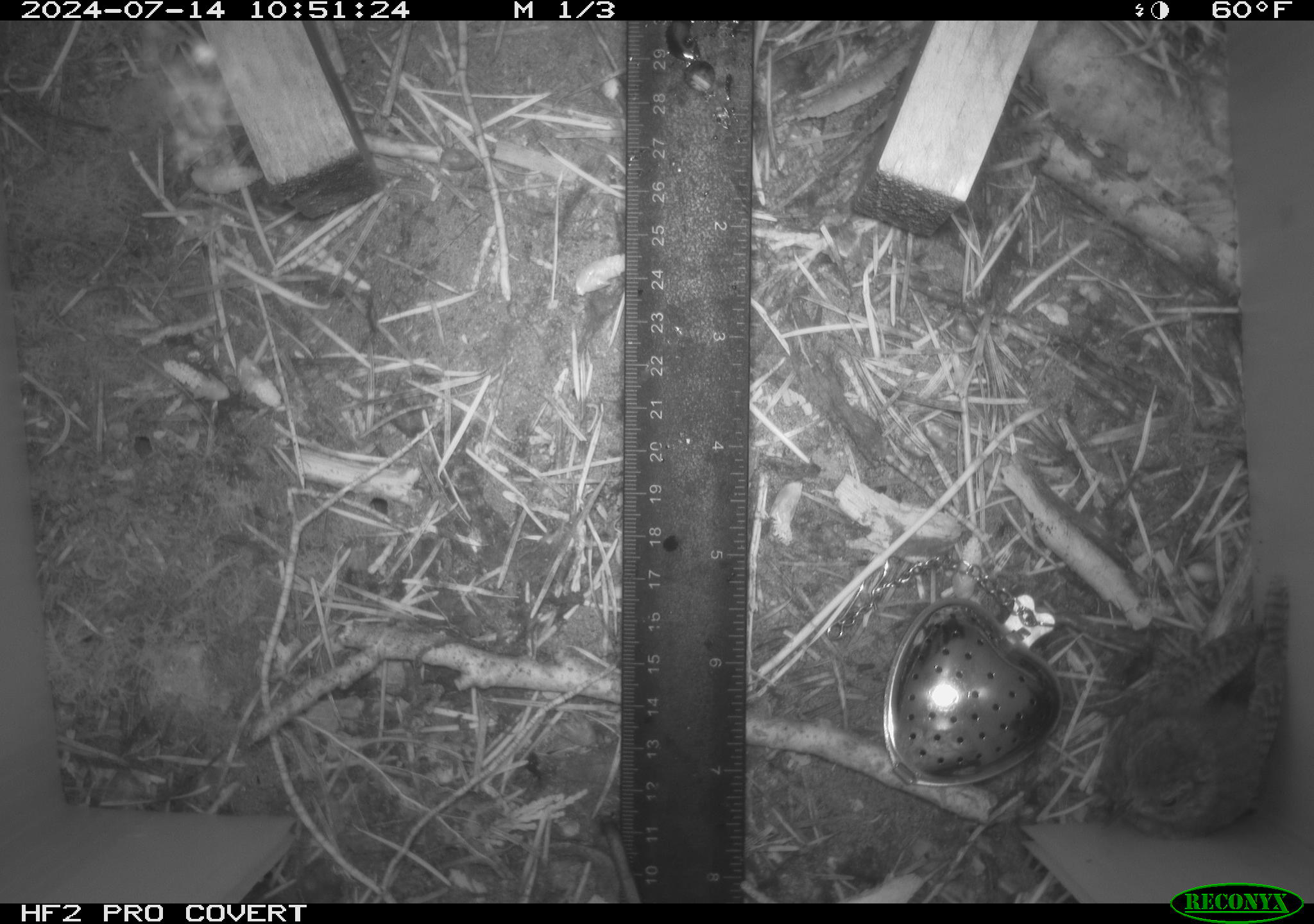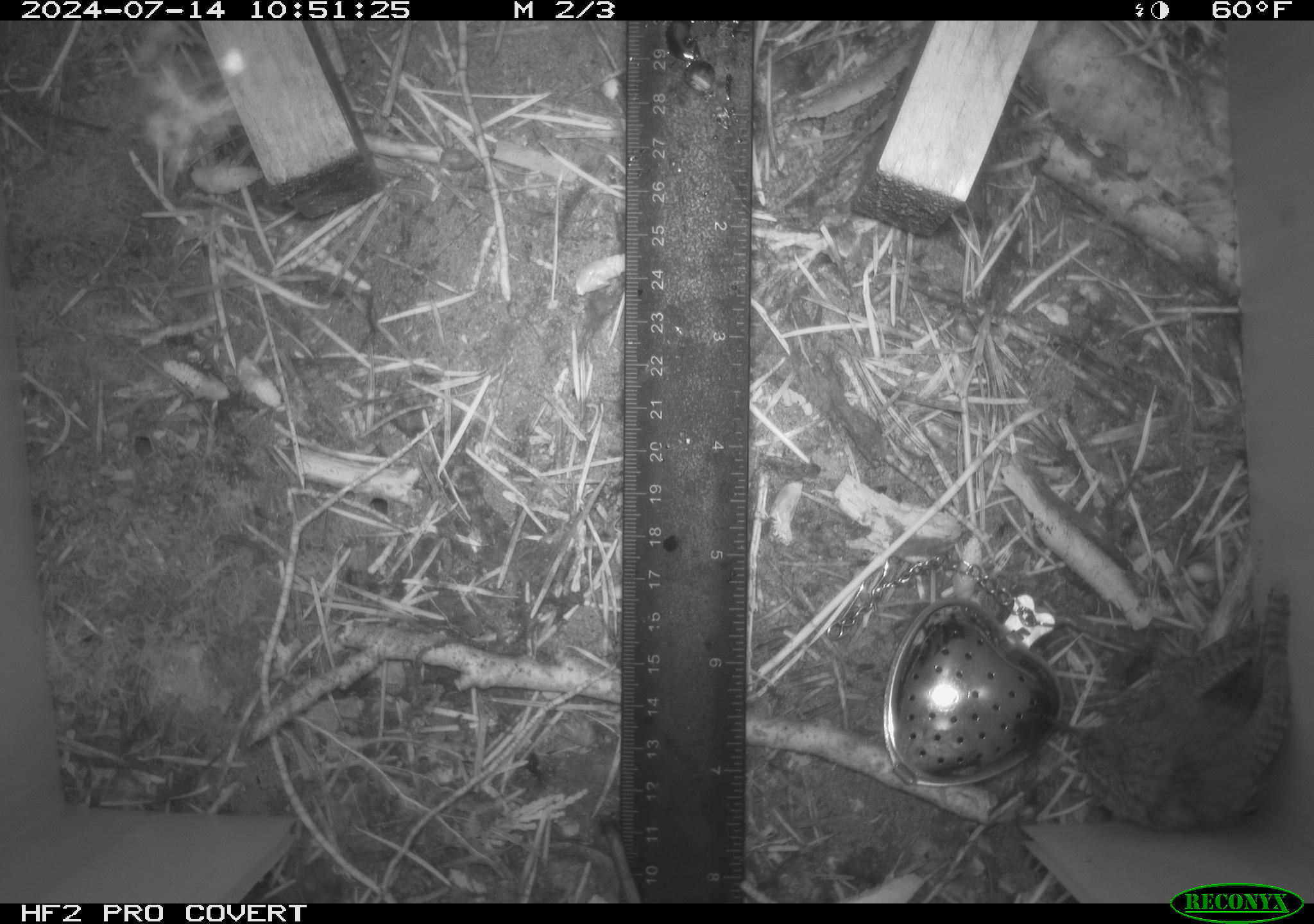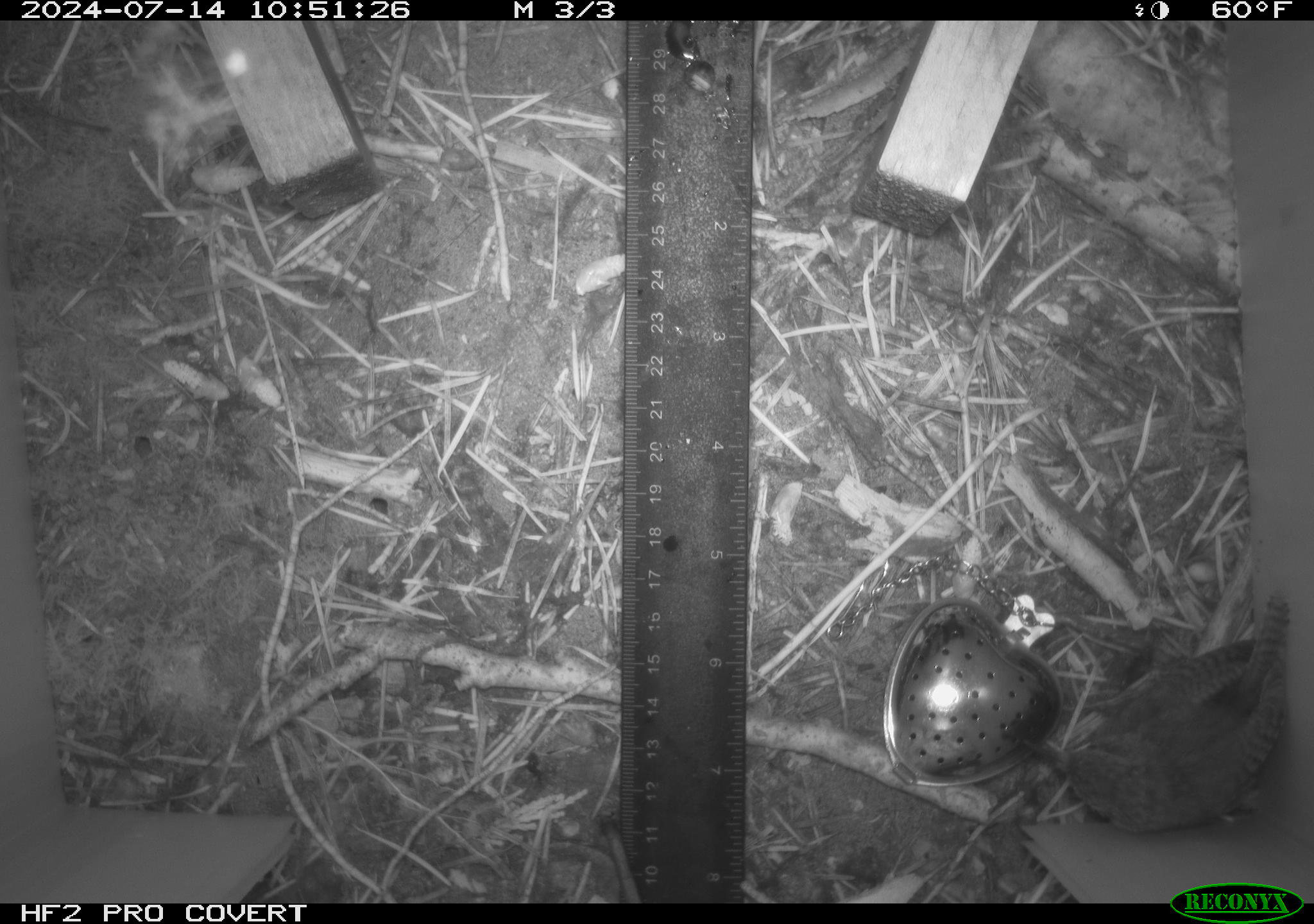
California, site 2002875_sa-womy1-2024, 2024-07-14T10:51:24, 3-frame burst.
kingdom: Animalia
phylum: Chordata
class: Aves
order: Passeriformes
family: Troglodytidae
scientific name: Troglodytidae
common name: wren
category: troglodytidae family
Troglodytidae family (wren) (Troglodytidae).